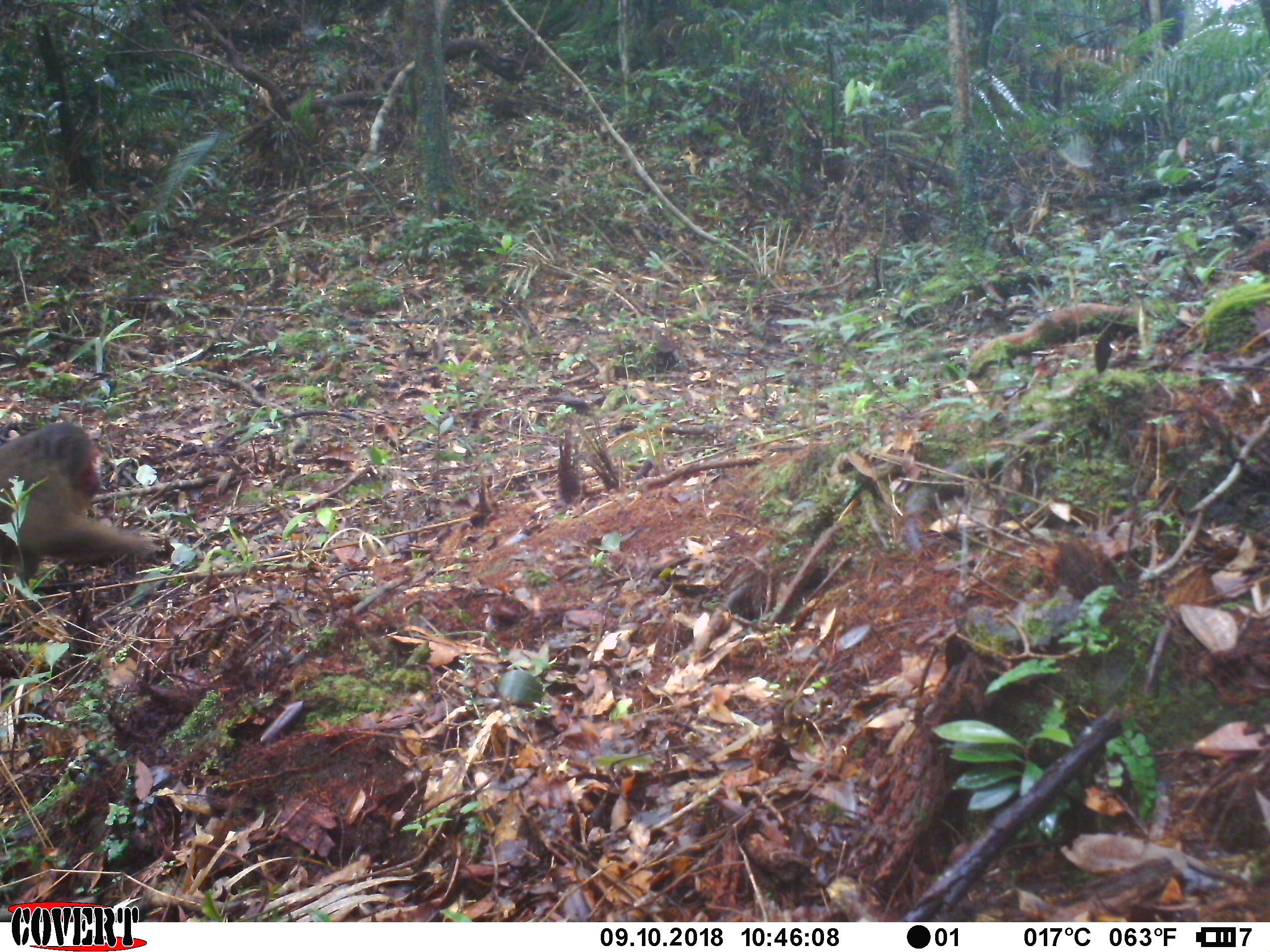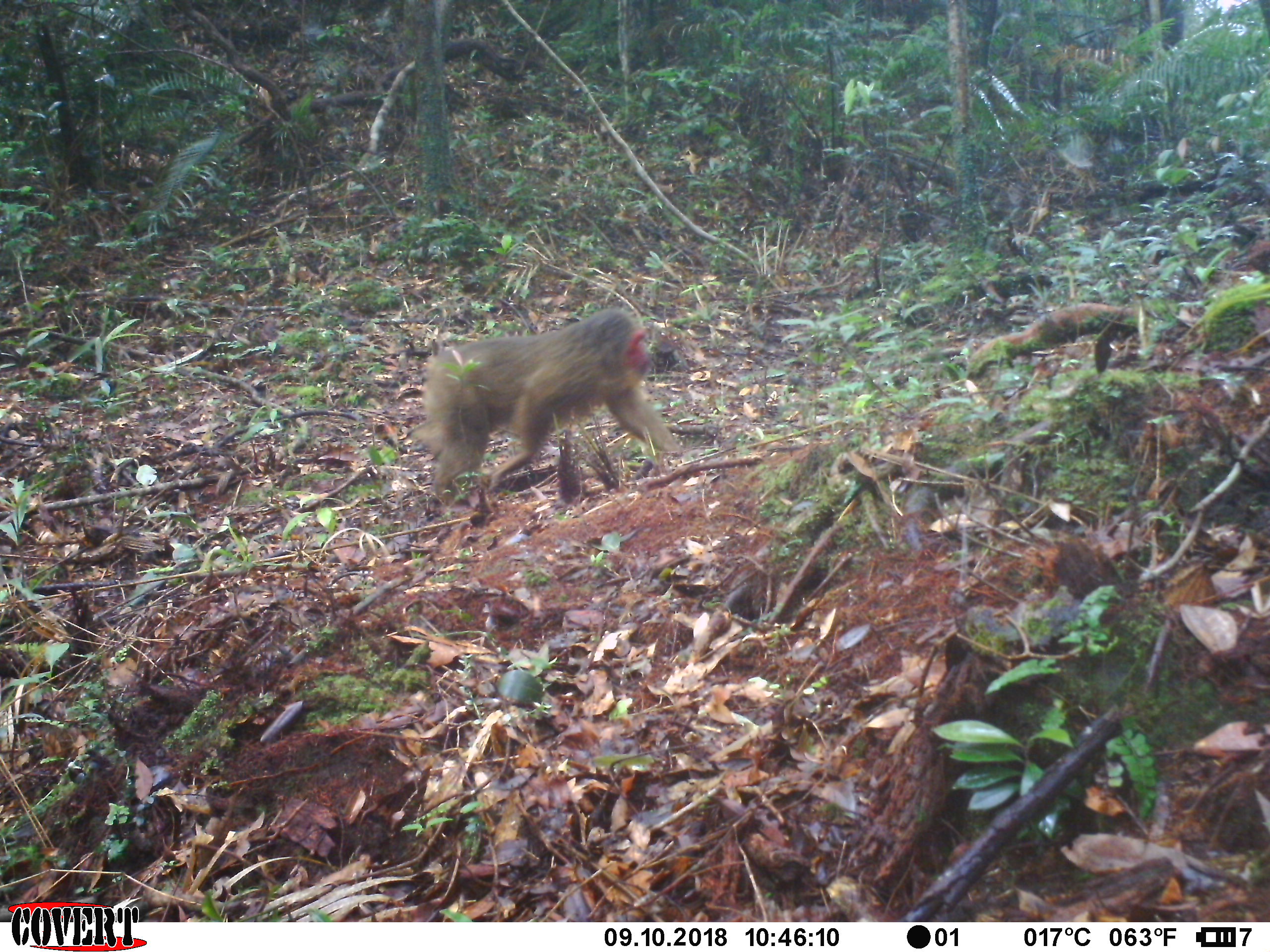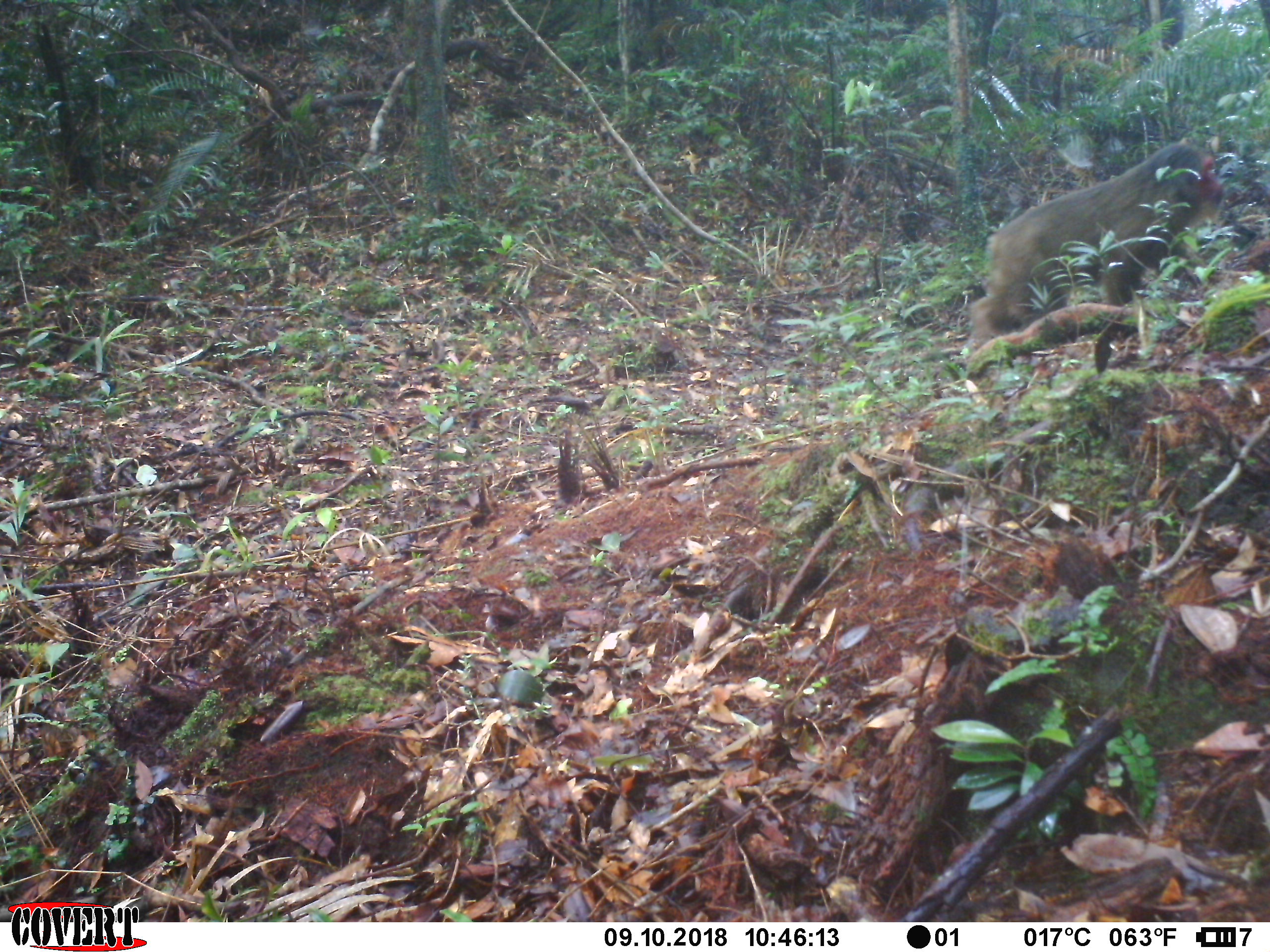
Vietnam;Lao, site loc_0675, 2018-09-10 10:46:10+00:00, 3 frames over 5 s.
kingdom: Animalia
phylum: Chordata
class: Mammalia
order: Primates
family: Cercopithecidae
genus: Macaca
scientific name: Macaca arctoides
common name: stump-tailed macaque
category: stump tailed macaque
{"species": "stump tailed macaque (stump-tailed macaque) (Macaca arctoides)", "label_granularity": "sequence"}